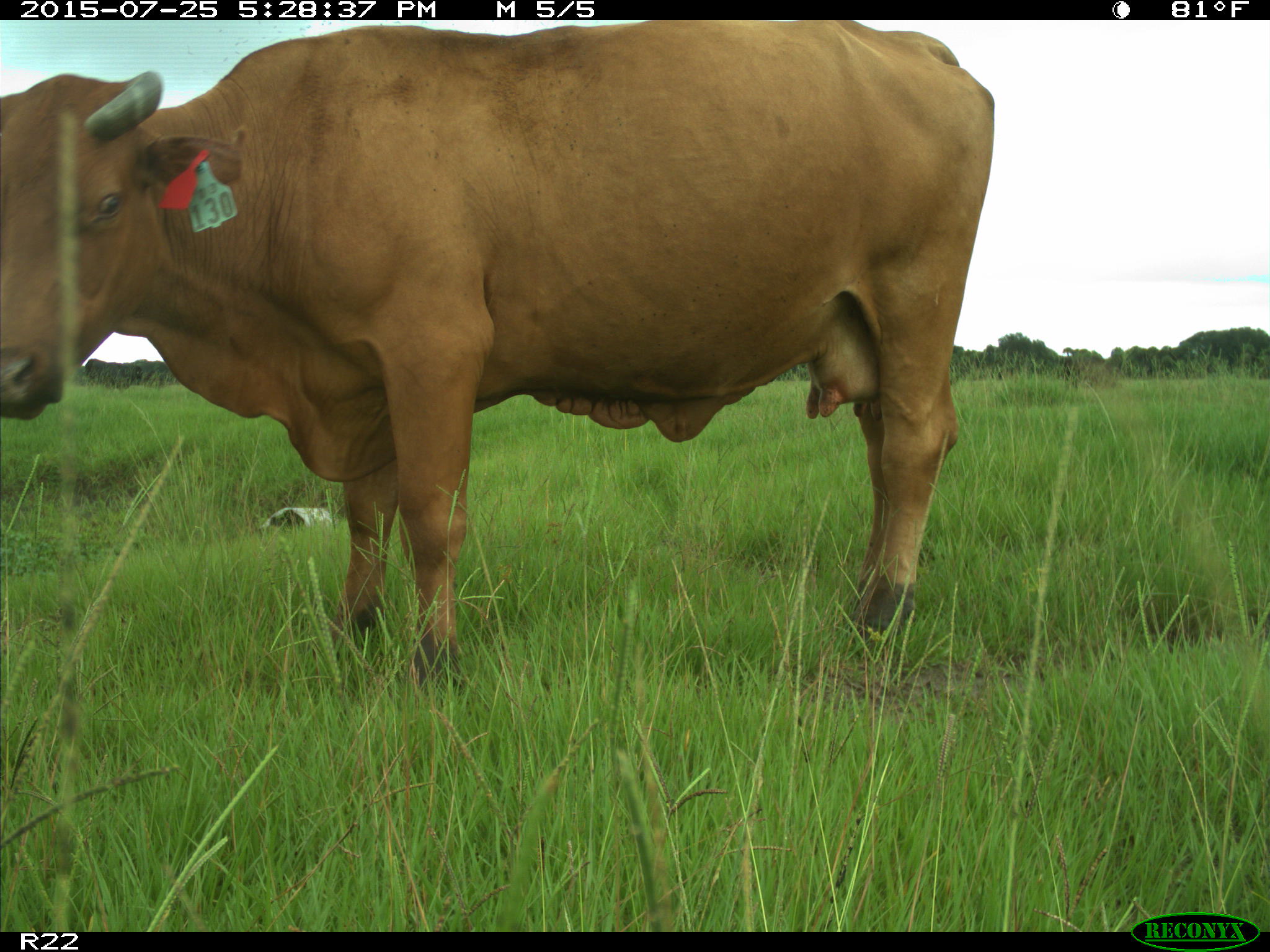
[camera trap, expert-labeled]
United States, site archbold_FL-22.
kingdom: Animalia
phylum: Chordata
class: Mammalia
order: Artiodactyla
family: Bovidae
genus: Bos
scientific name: Bos taurus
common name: domestic cow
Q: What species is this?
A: Bos taurus (domestic cow).